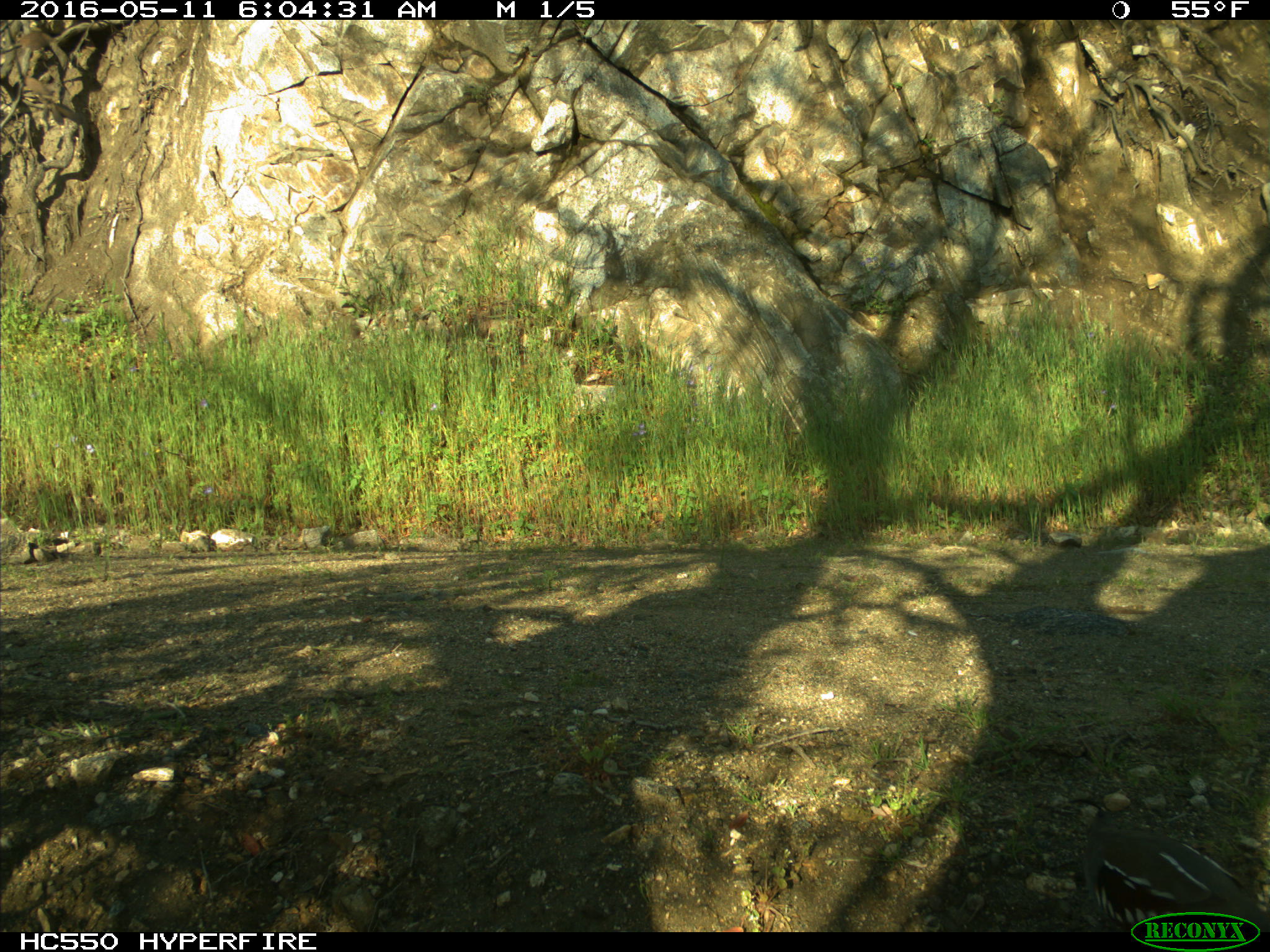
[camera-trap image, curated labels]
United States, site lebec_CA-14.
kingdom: Animalia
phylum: Chordata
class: Aves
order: Galliformes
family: Odontophoridae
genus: Callipepla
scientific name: Callipepla californica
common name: california quail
Callipepla californica (california quail).